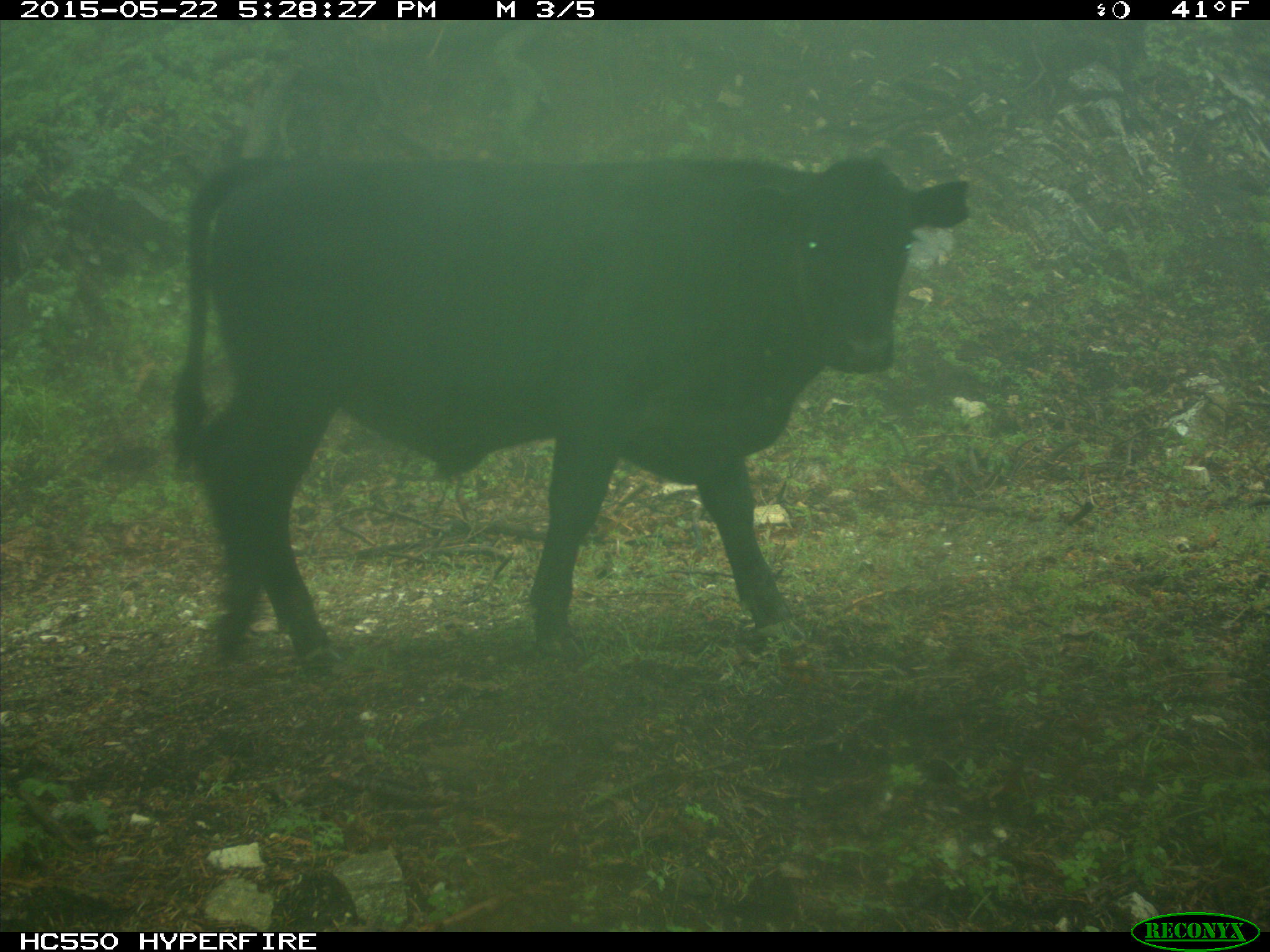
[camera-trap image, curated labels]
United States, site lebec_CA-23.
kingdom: Animalia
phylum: Chordata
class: Mammalia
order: Artiodactyla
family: Bovidae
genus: Bos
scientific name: Bos taurus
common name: domestic cow